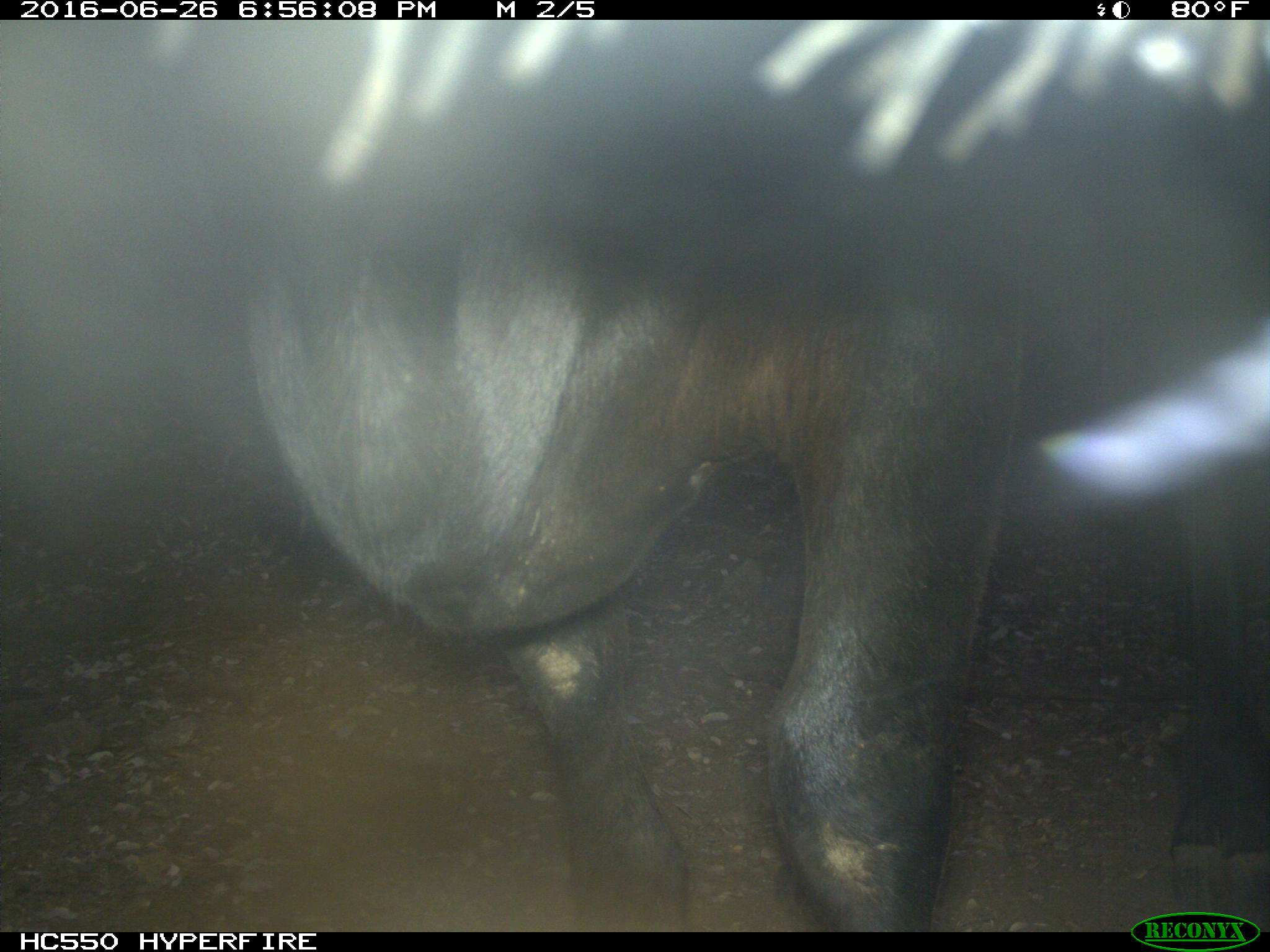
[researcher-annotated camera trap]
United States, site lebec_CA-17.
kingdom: Animalia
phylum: Chordata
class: Mammalia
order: Artiodactyla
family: Bovidae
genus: Bos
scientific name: Bos taurus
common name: domestic cow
Bos taurus (domestic cow).